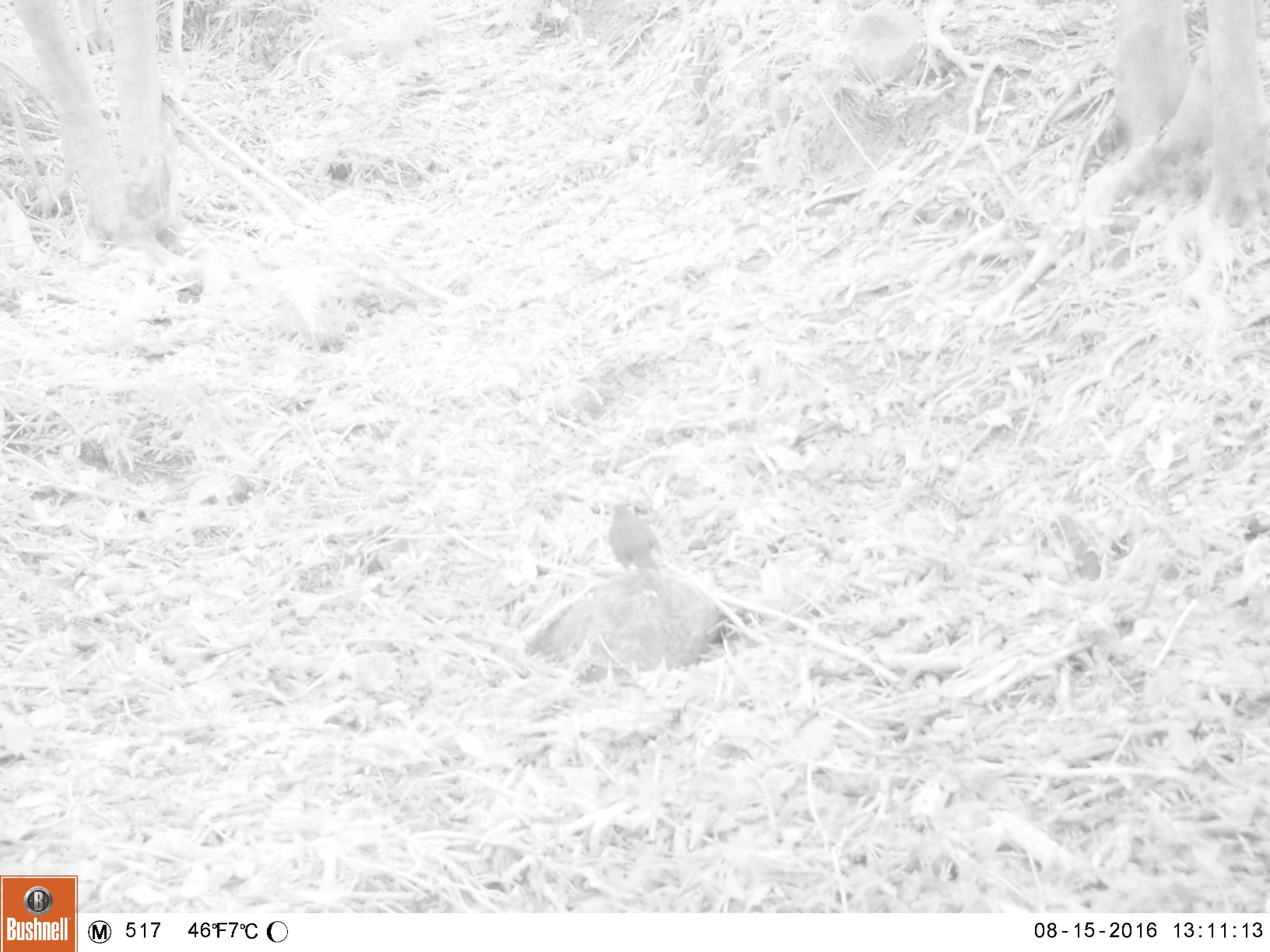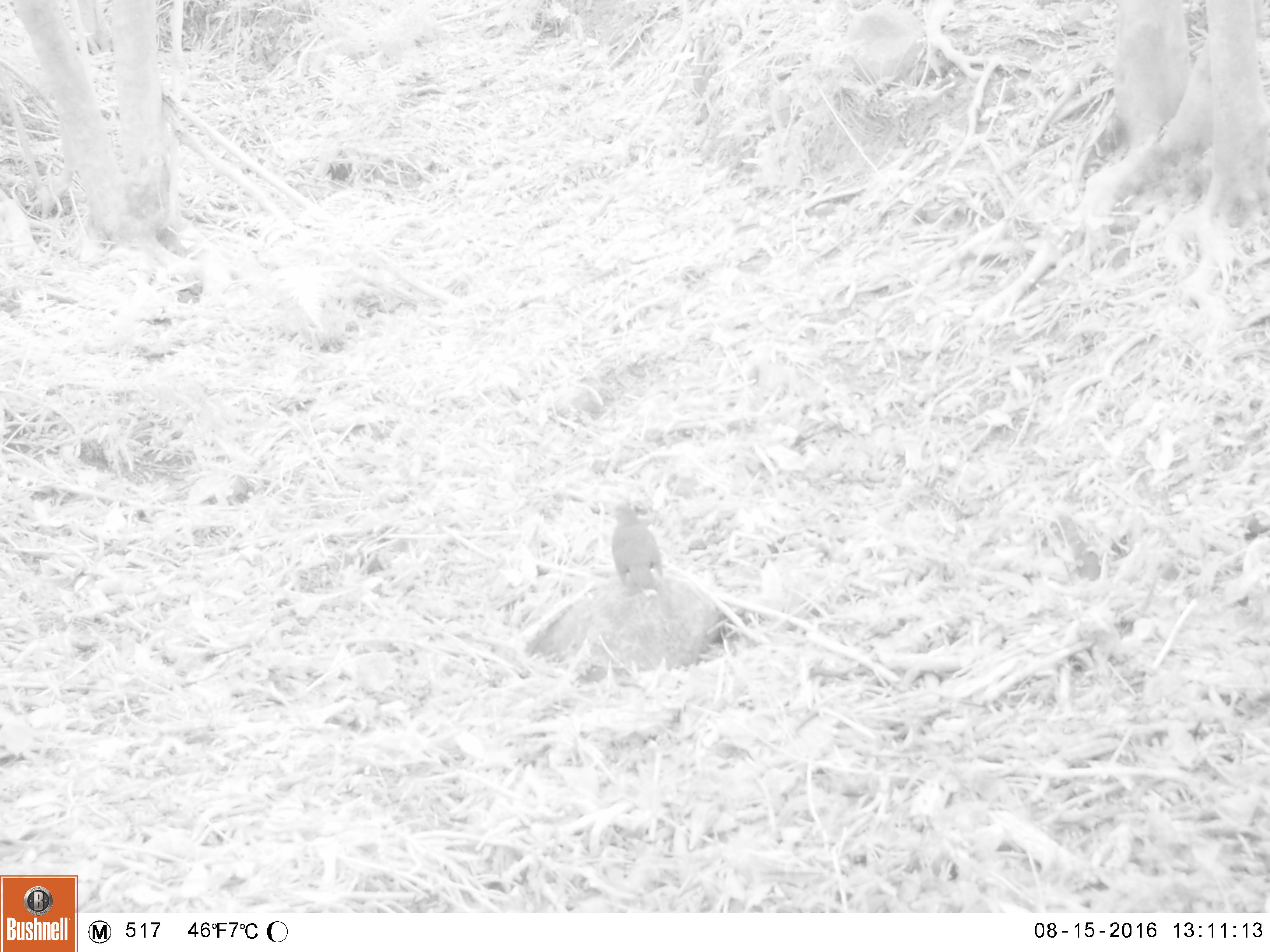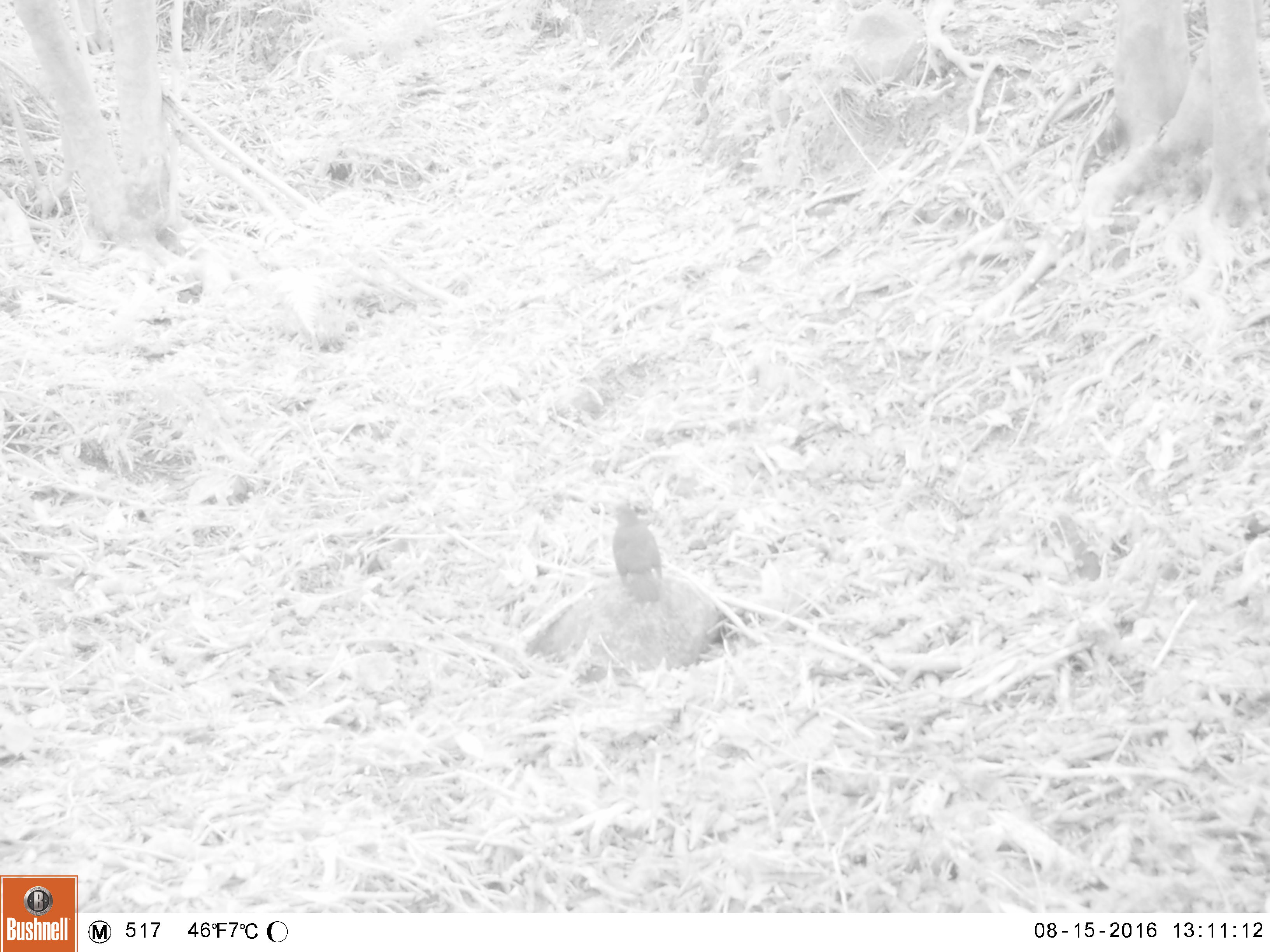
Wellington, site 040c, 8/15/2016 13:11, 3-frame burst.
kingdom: Animalia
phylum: Chordata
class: Aves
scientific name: Aves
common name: bird